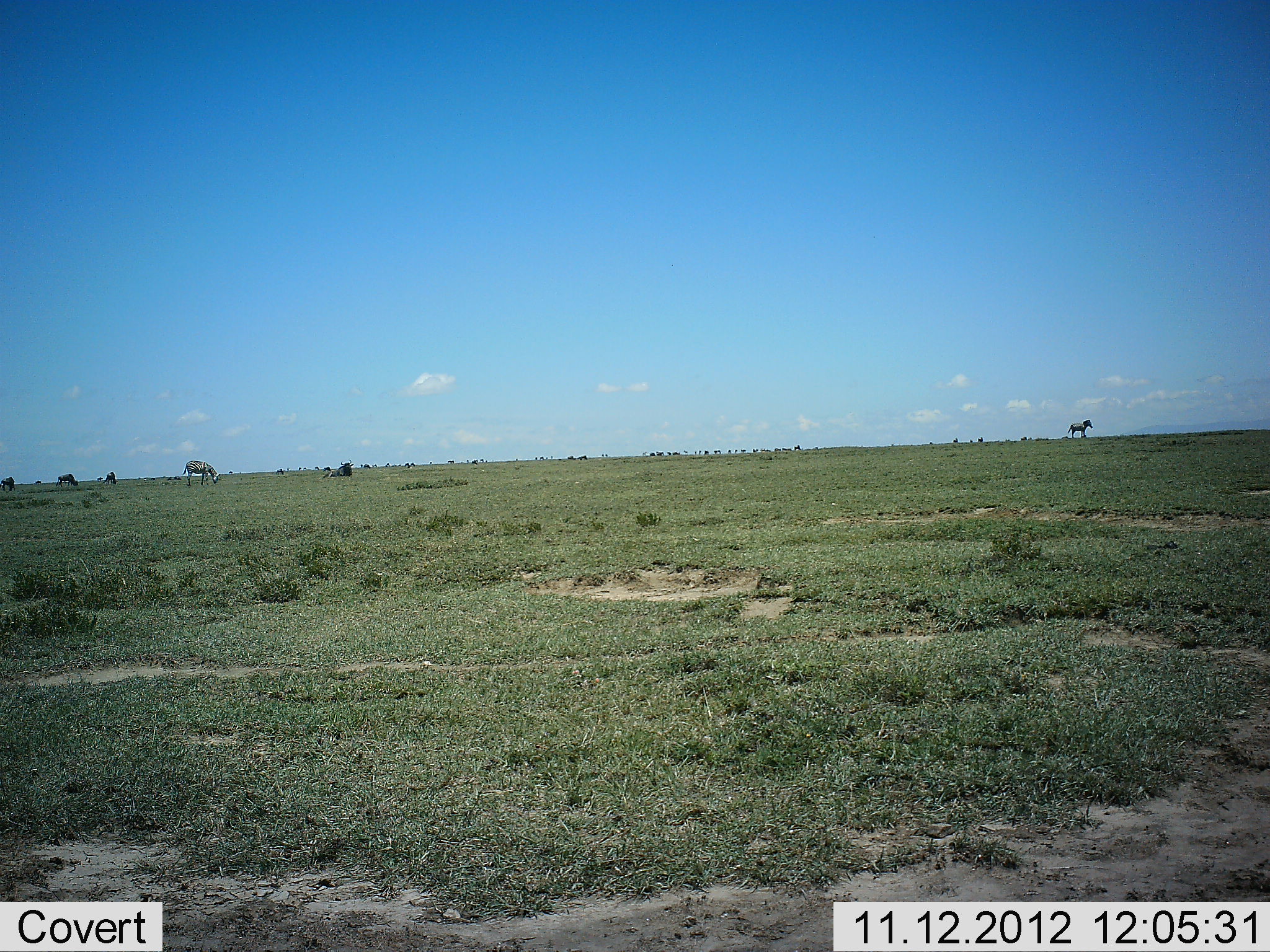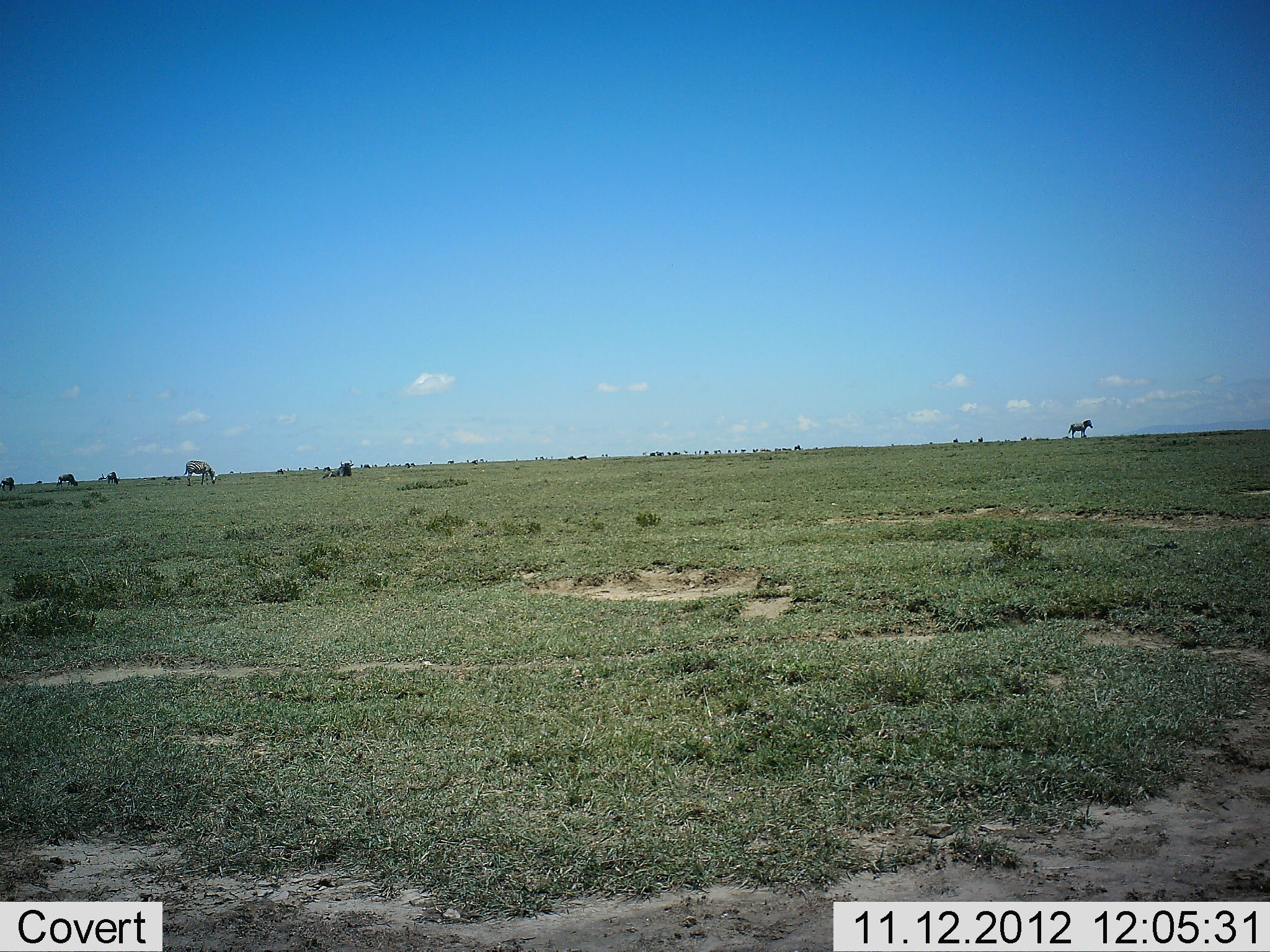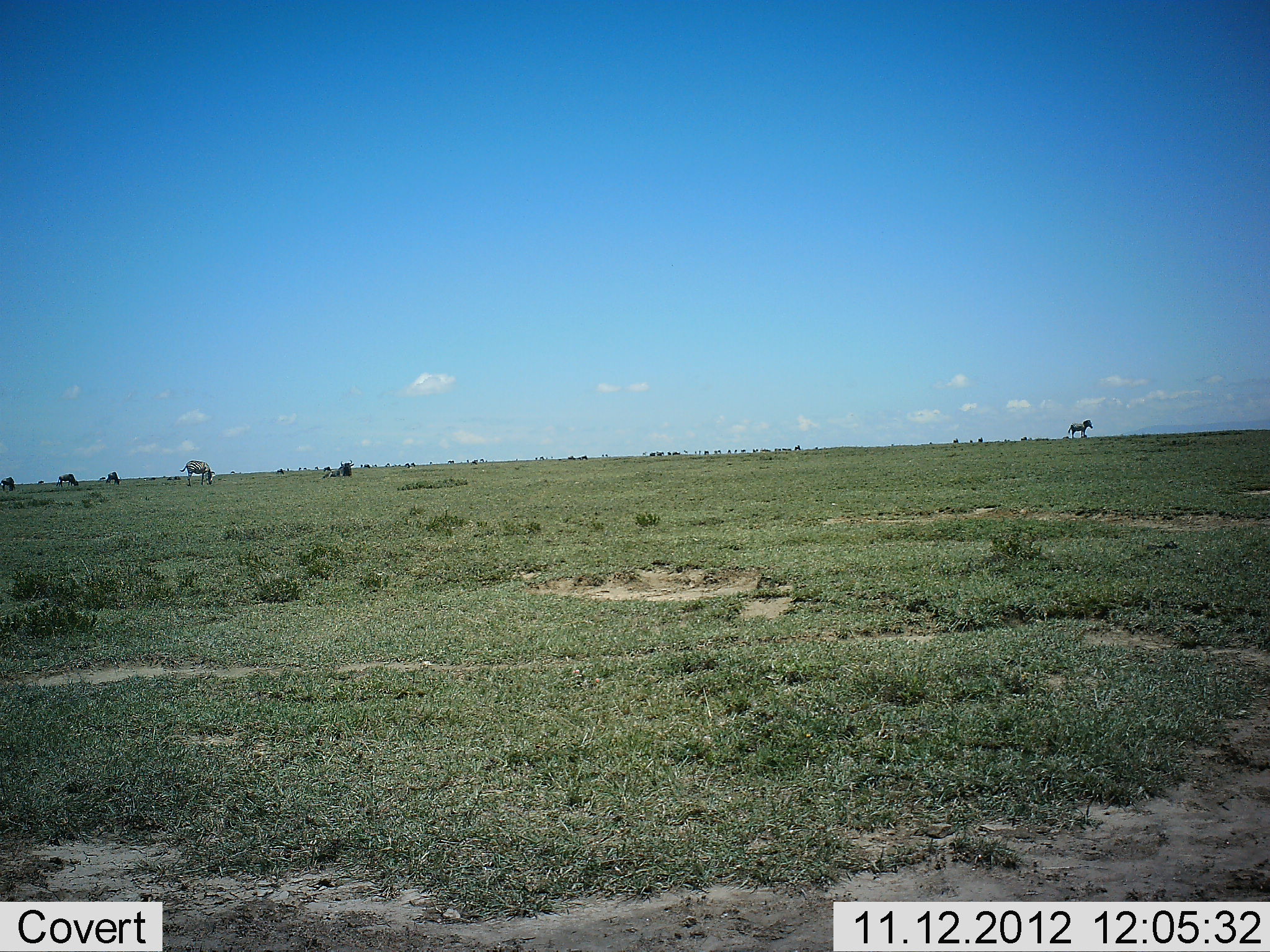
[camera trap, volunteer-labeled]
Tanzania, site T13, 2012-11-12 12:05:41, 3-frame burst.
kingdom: Animalia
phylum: Chordata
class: Mammalia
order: Perissodactyla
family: Equidae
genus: Equus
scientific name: Equus quagga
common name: plains zebra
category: zebra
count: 5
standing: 75%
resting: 8%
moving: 17%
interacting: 0%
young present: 0%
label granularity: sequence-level